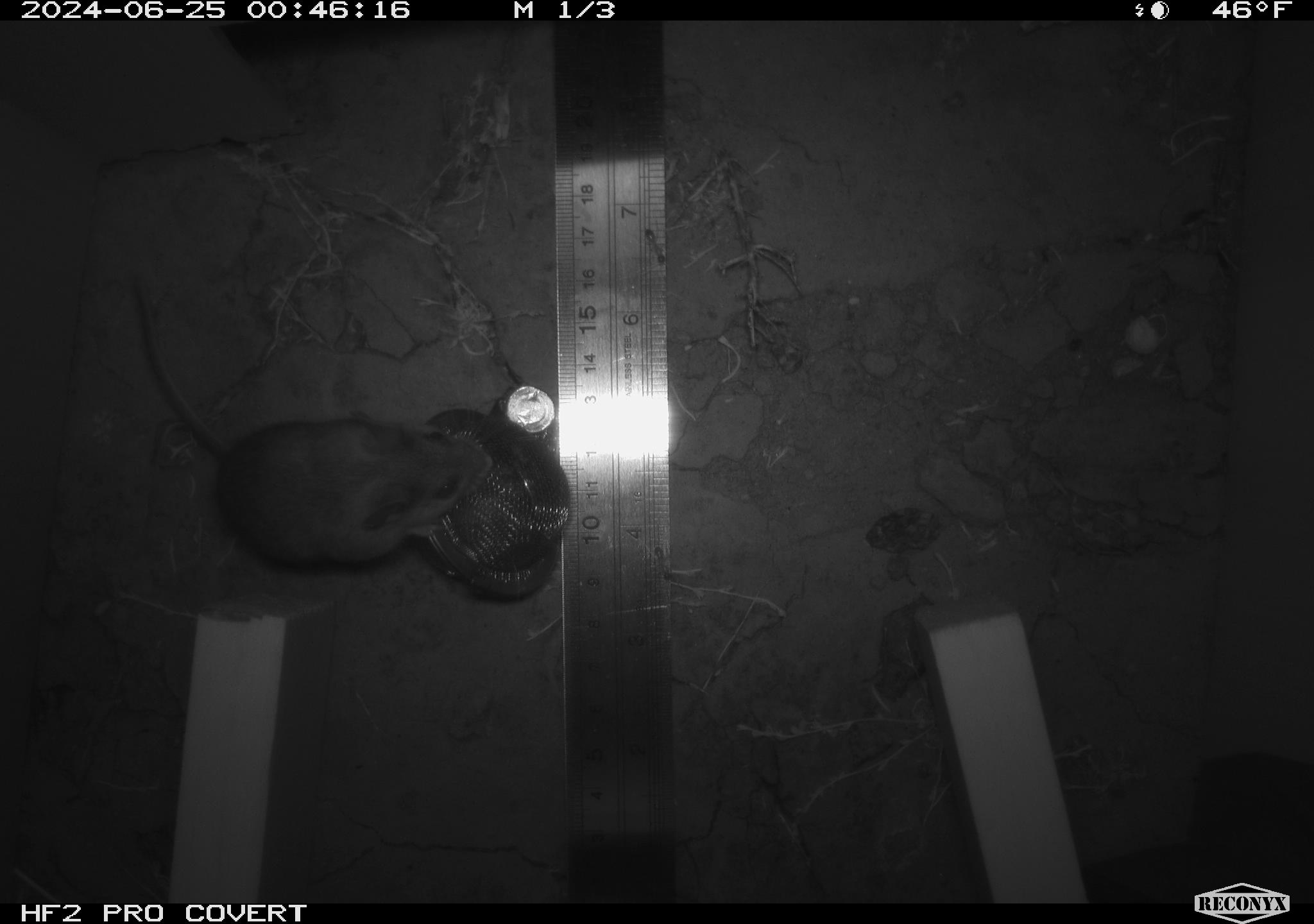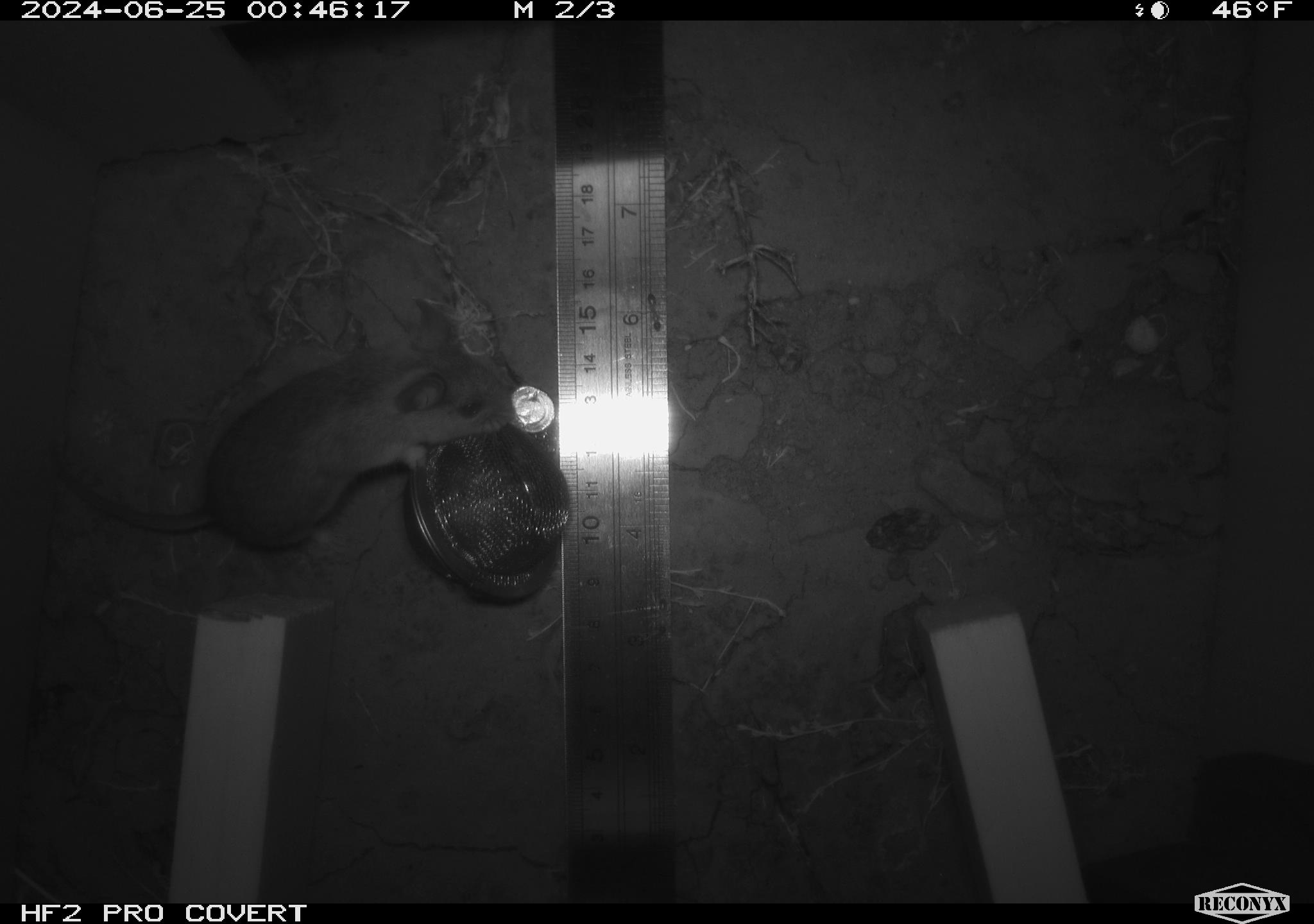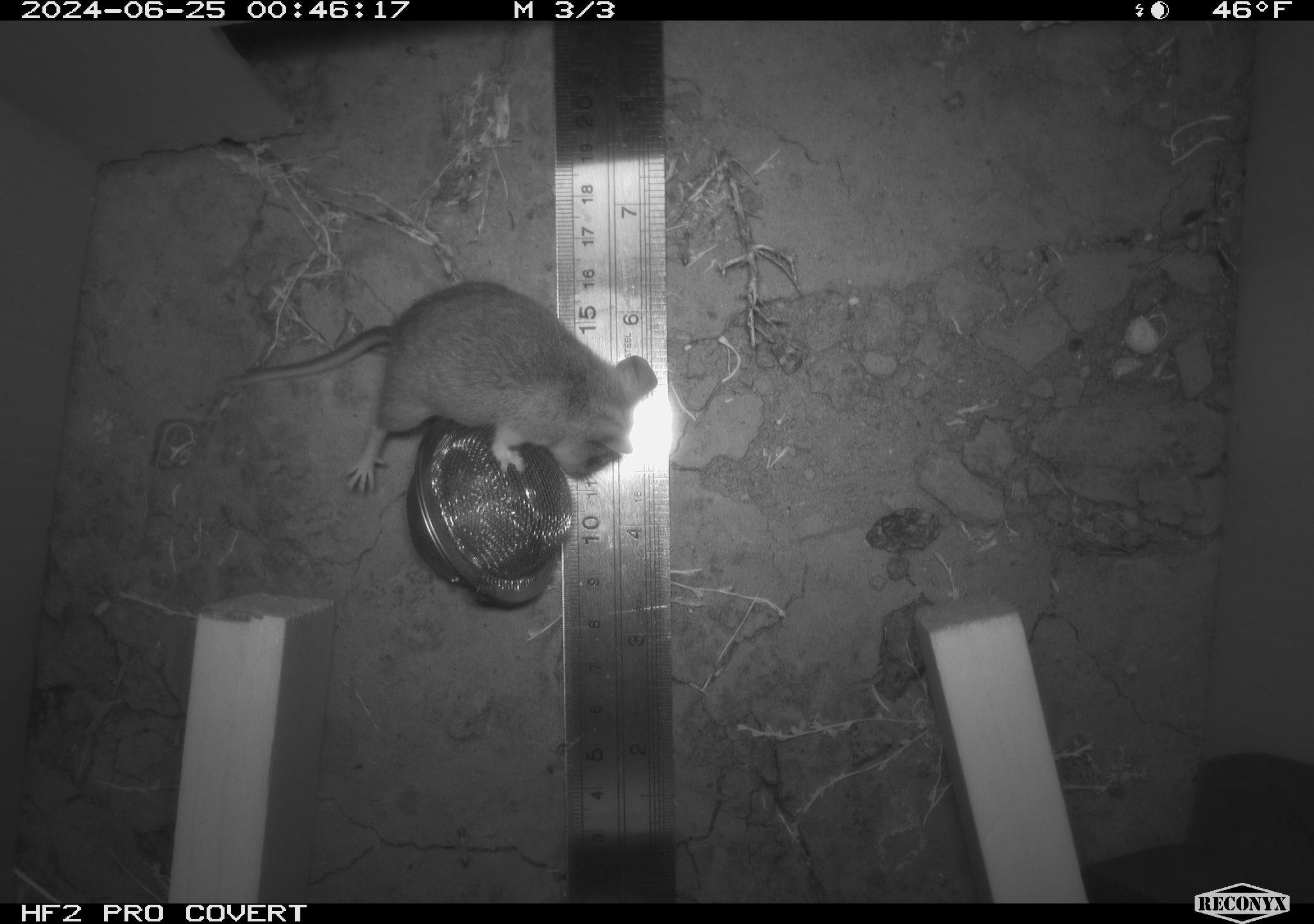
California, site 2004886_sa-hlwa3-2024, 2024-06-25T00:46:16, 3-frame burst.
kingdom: Animalia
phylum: Chordata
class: Mammalia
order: Rodentia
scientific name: Rodentia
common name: mouse species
Mouse species (Rodentia).